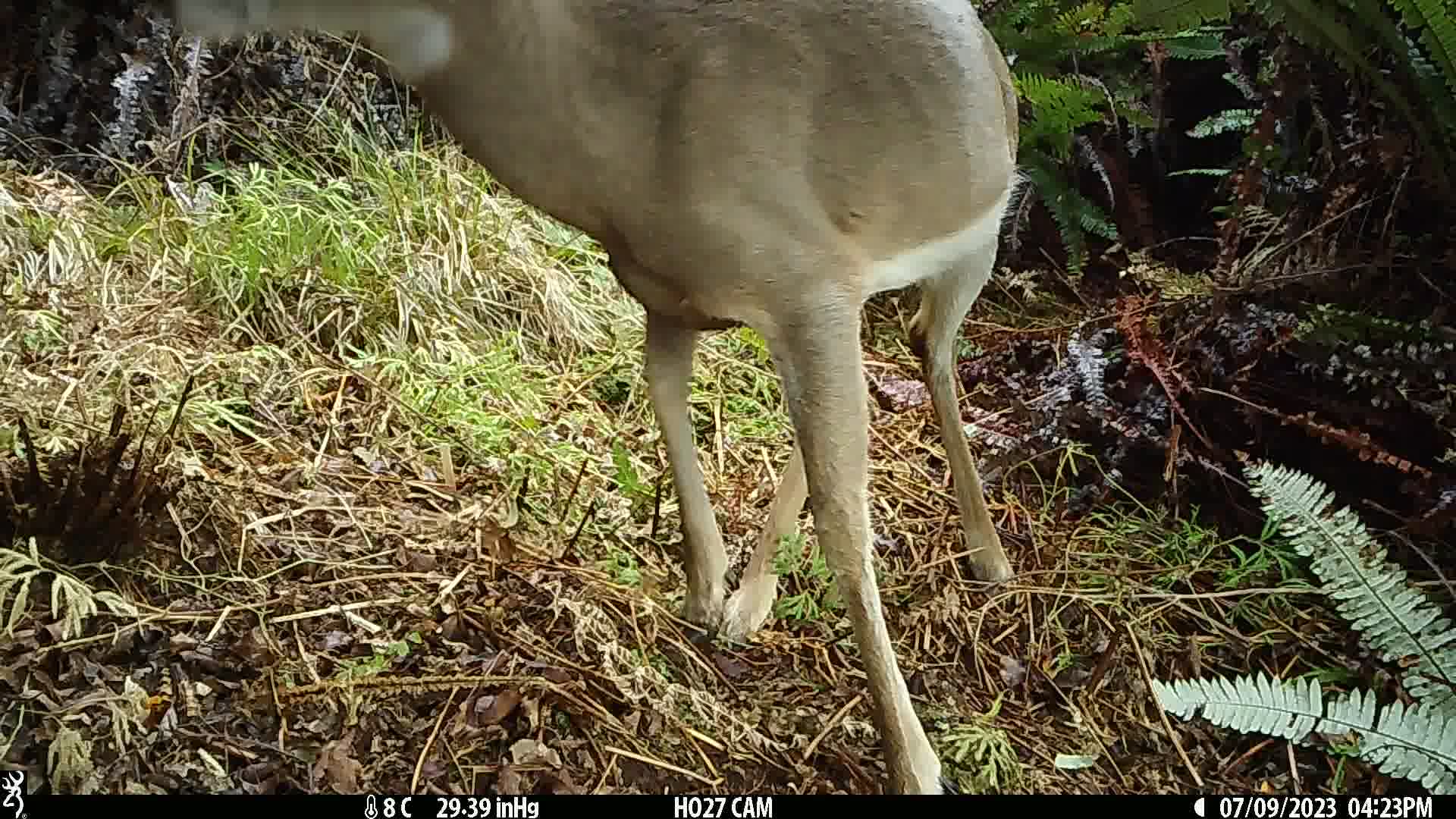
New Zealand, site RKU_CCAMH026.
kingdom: Animalia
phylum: Chordata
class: Mammalia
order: Artiodactyla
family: Cervidae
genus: Odocoileus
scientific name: Odocoileus virginianus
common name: white-tailed deer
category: white tailed deer